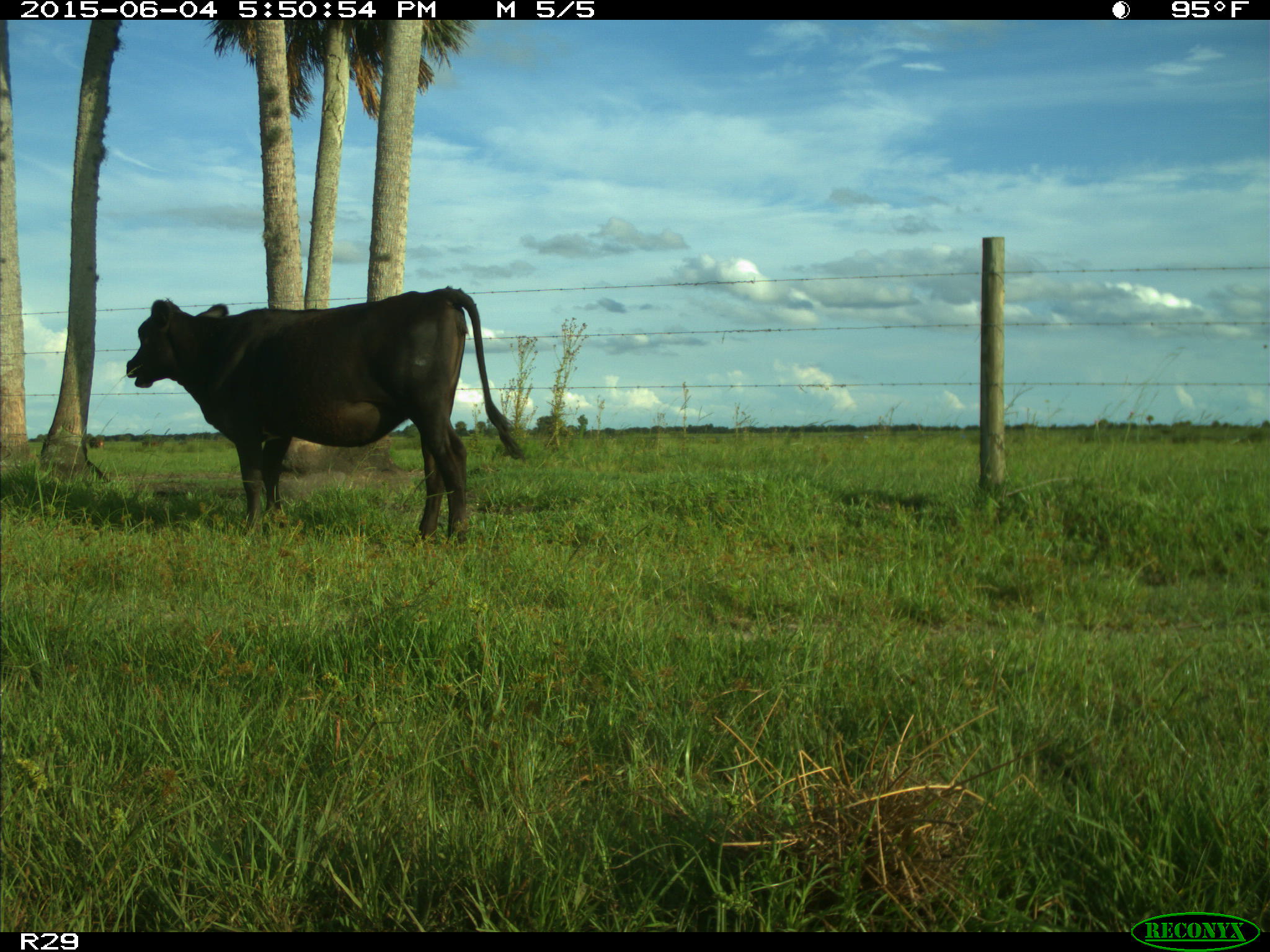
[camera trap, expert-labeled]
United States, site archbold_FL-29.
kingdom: Animalia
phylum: Chordata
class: Mammalia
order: Artiodactyla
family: Bovidae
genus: Bos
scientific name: Bos taurus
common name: domestic cow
Bos taurus (domestic cow).